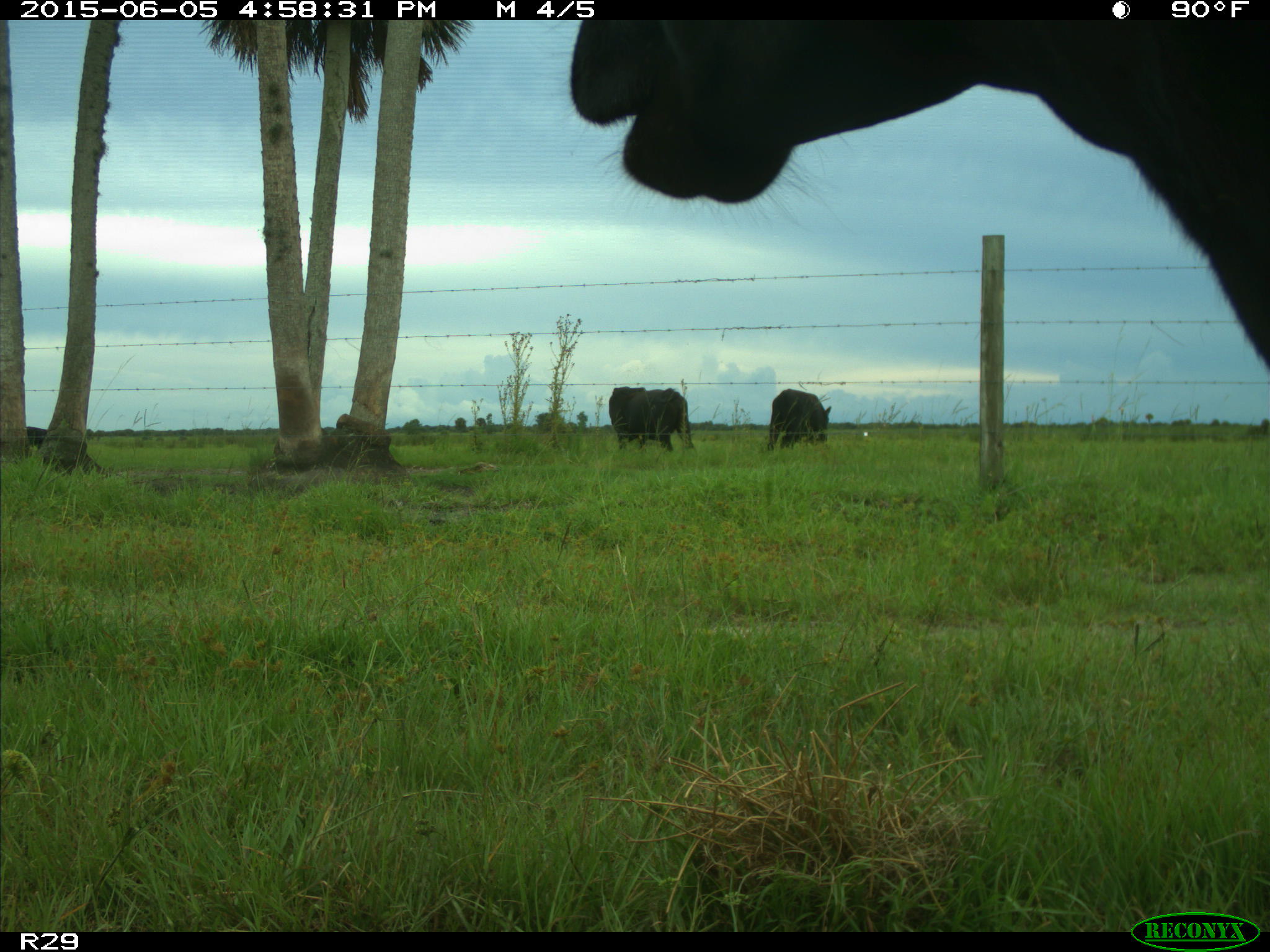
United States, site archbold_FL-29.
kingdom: Animalia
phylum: Chordata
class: Mammalia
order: Artiodactyla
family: Bovidae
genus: Bos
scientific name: Bos taurus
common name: domestic cow